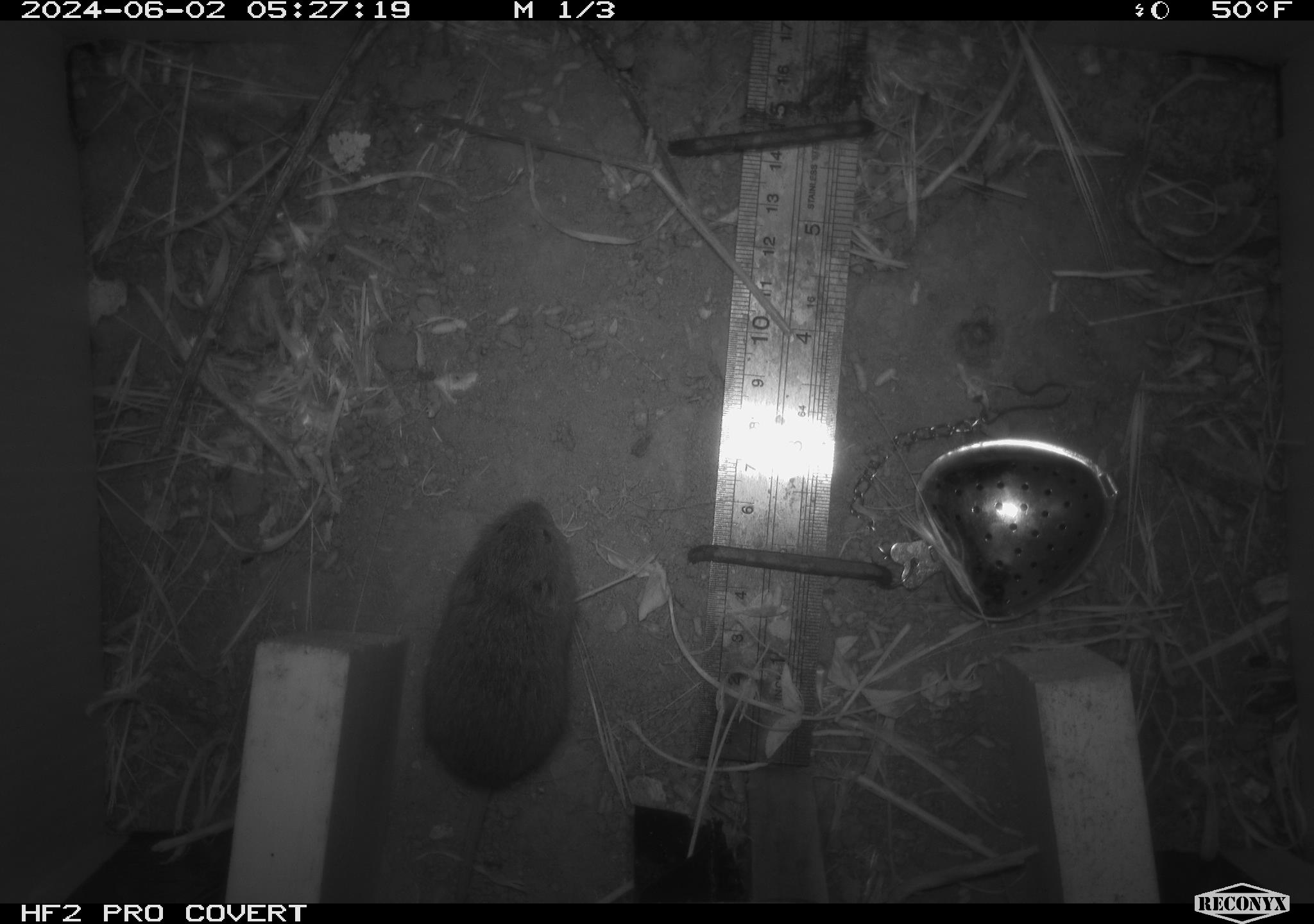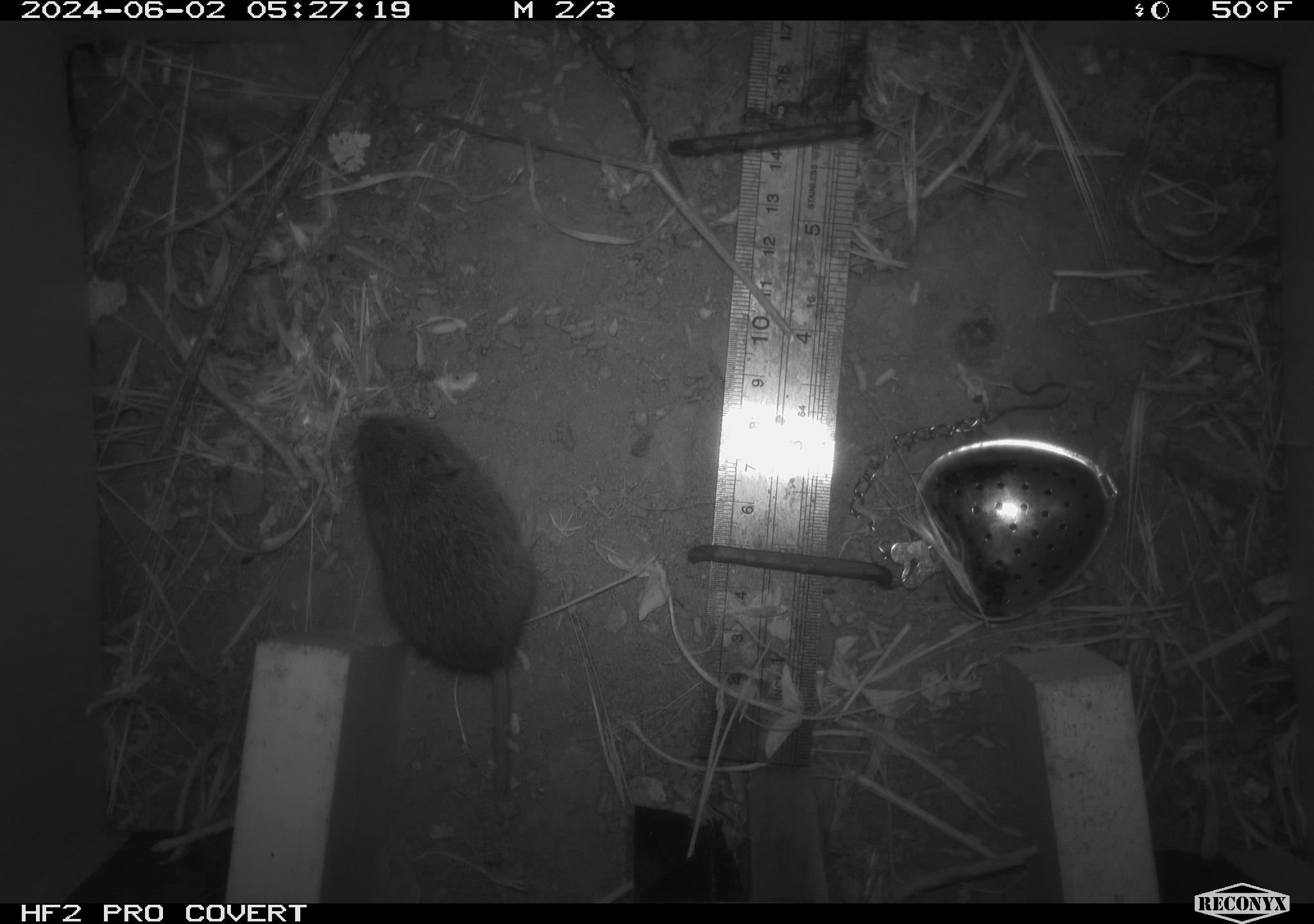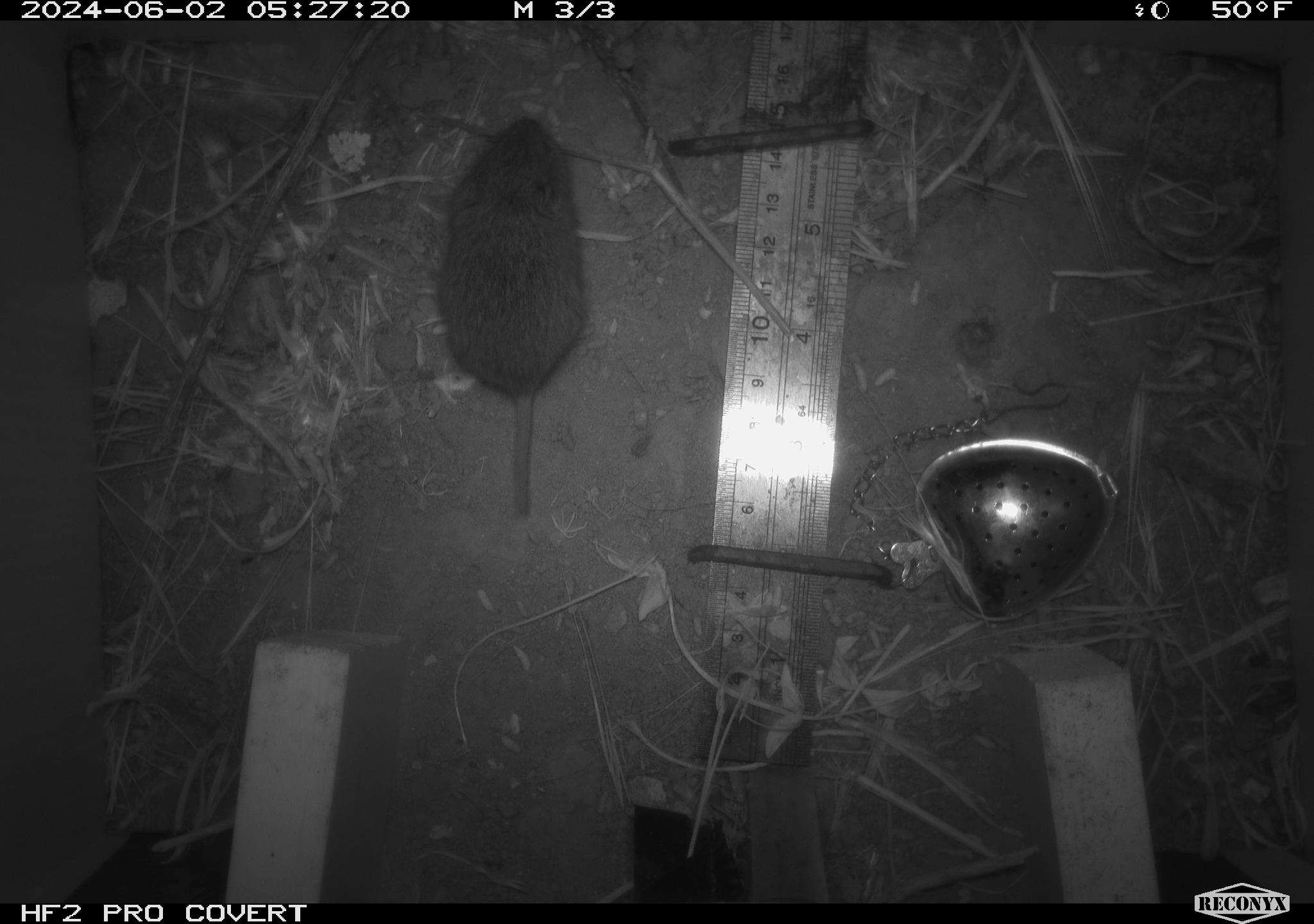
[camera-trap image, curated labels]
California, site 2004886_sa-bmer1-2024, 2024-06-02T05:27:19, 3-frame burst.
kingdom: Animalia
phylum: Chordata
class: Mammalia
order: Rodentia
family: Cricetidae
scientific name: Arvicolinae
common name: voles, lemmings, and muskrats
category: arvicolinae subfamily